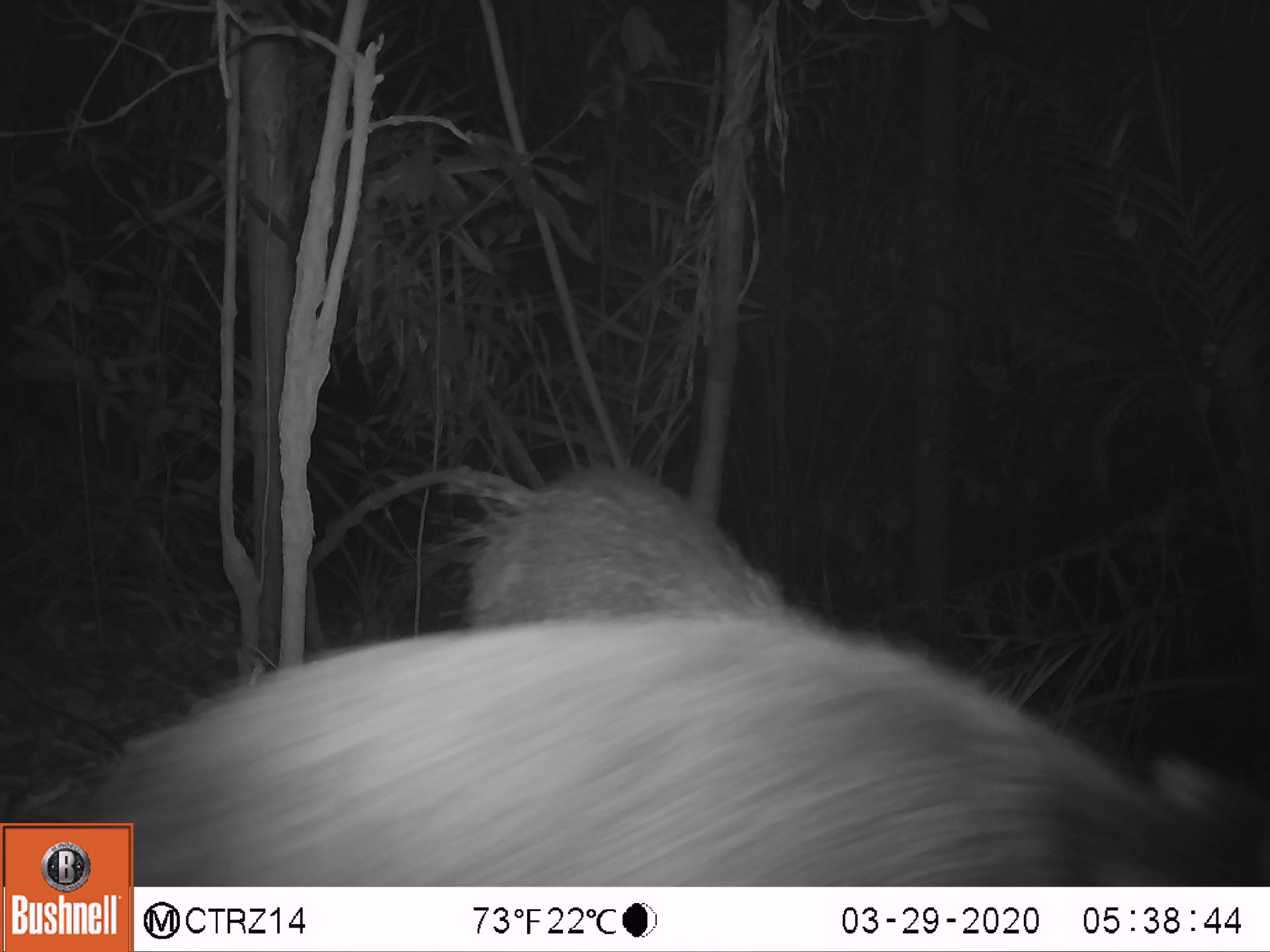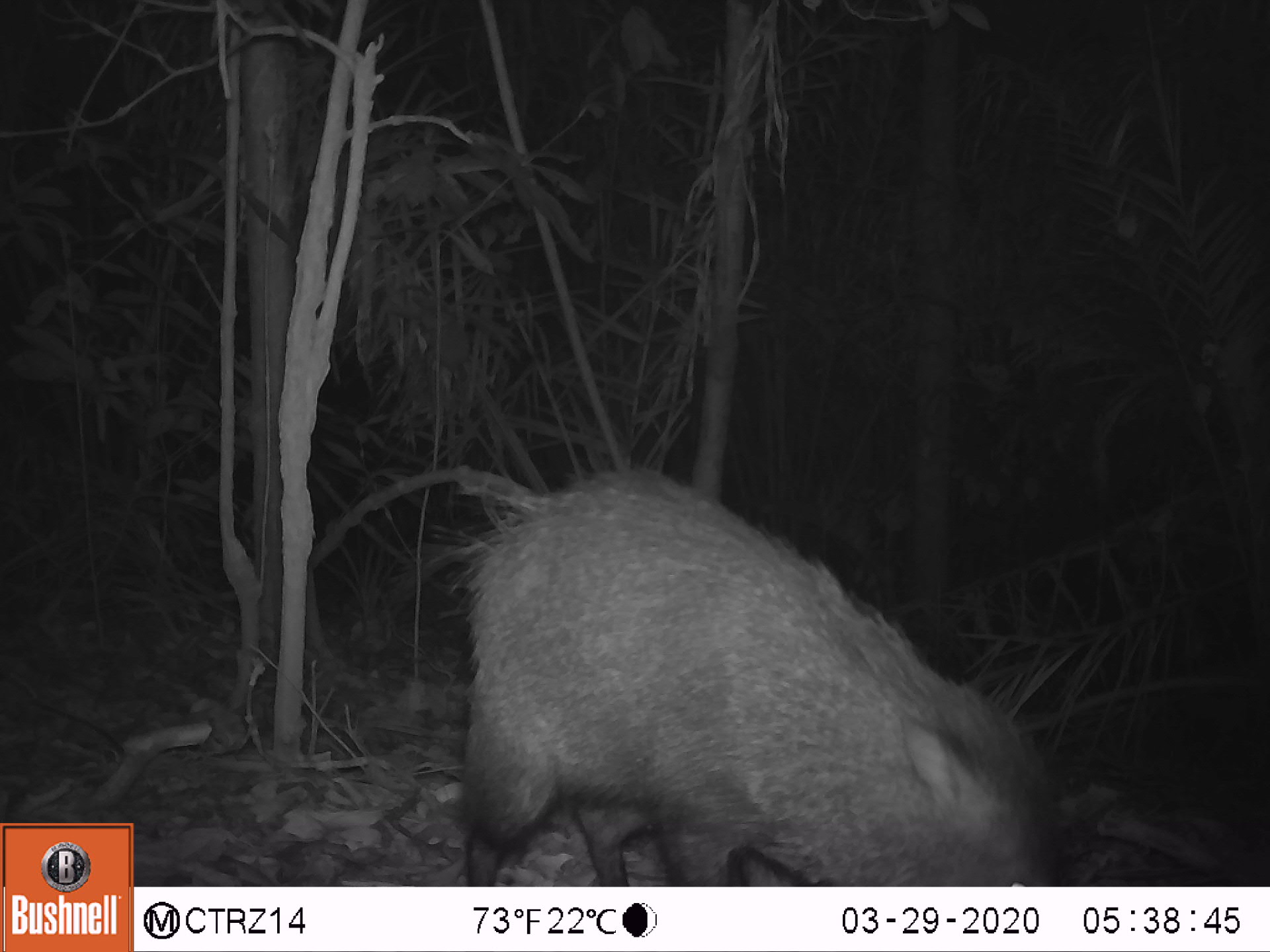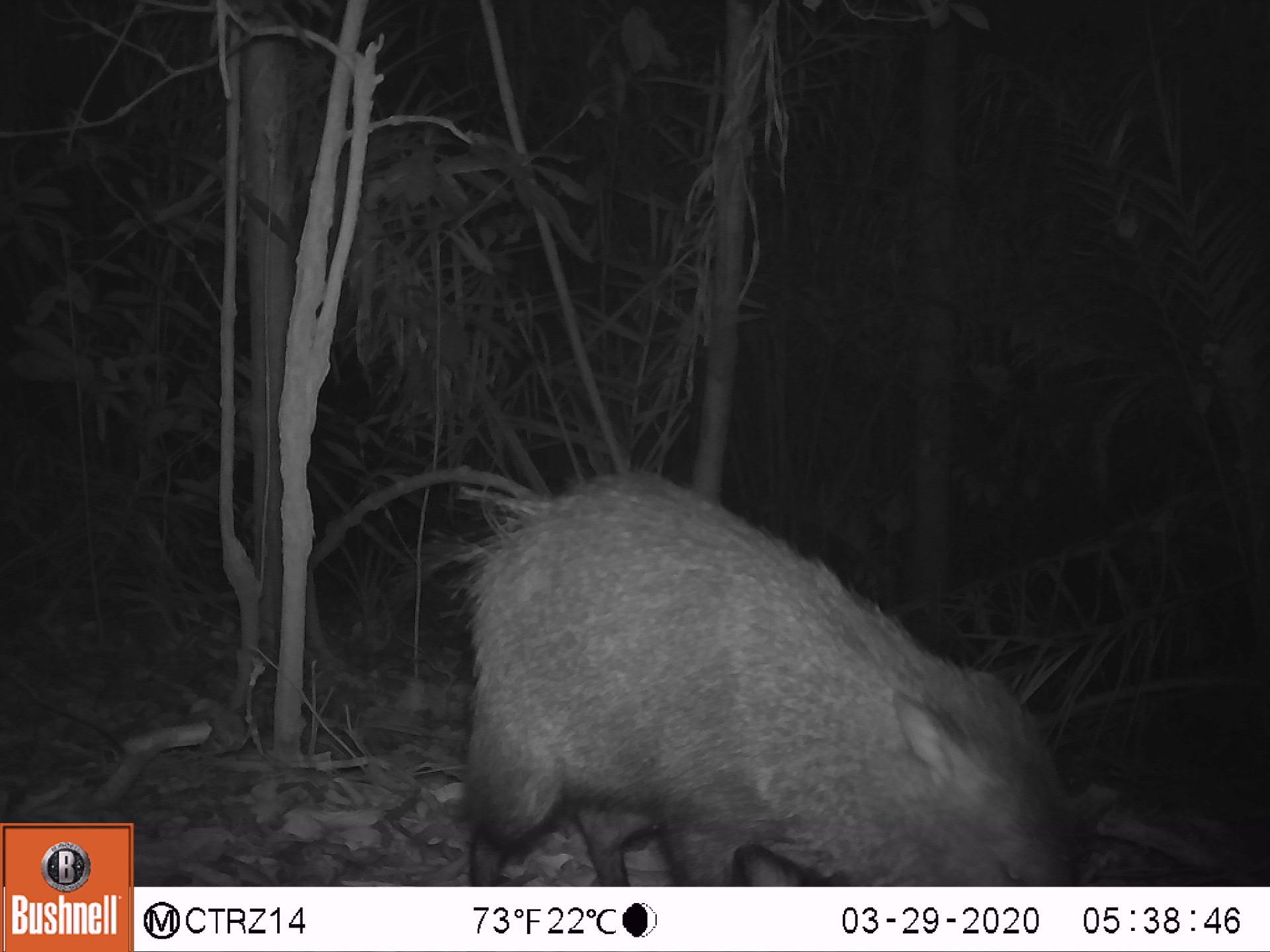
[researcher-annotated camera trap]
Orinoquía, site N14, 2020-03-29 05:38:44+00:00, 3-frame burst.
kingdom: Animalia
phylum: Chordata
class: Mammalia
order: Artiodactyla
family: Tayassuidae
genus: Pecari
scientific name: Pecari tajacu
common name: collared peccary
Collared peccary (Pecari tajacu).